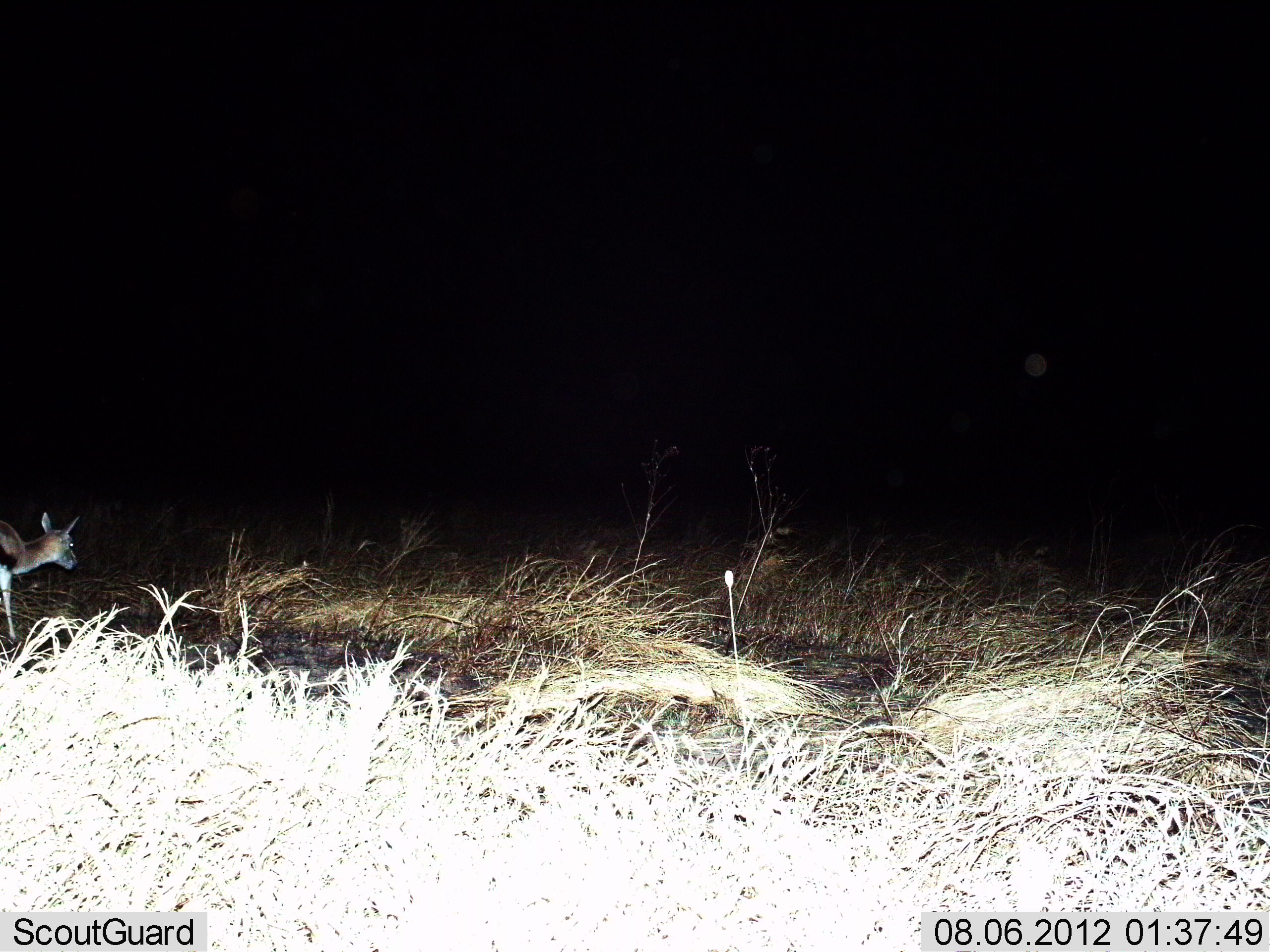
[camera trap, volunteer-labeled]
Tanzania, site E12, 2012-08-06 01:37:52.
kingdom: Animalia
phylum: Chordata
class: Mammalia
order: Artiodactyla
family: Bovidae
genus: Eudorcas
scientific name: Eudorcas thomsonii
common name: thomson's gazelle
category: gazellethomsons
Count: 1.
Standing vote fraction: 60%.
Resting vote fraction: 0%.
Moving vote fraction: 40%.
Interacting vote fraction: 0%.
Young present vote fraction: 0%.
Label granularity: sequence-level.